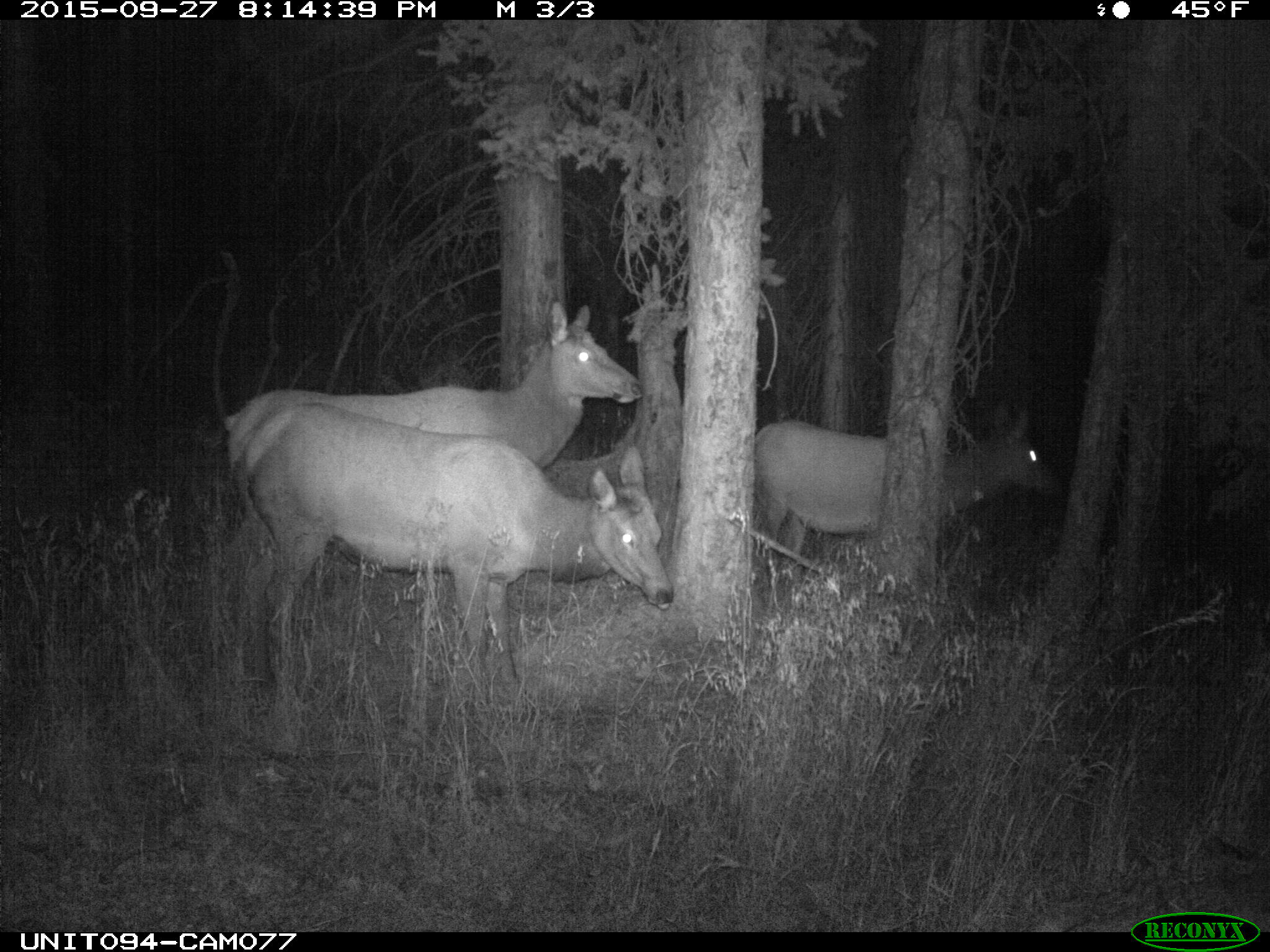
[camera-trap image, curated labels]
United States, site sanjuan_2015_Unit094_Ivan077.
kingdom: Animalia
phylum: Chordata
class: Mammalia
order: Artiodactyla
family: Cervidae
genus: Cervus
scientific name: Cervus elaphus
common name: red deer